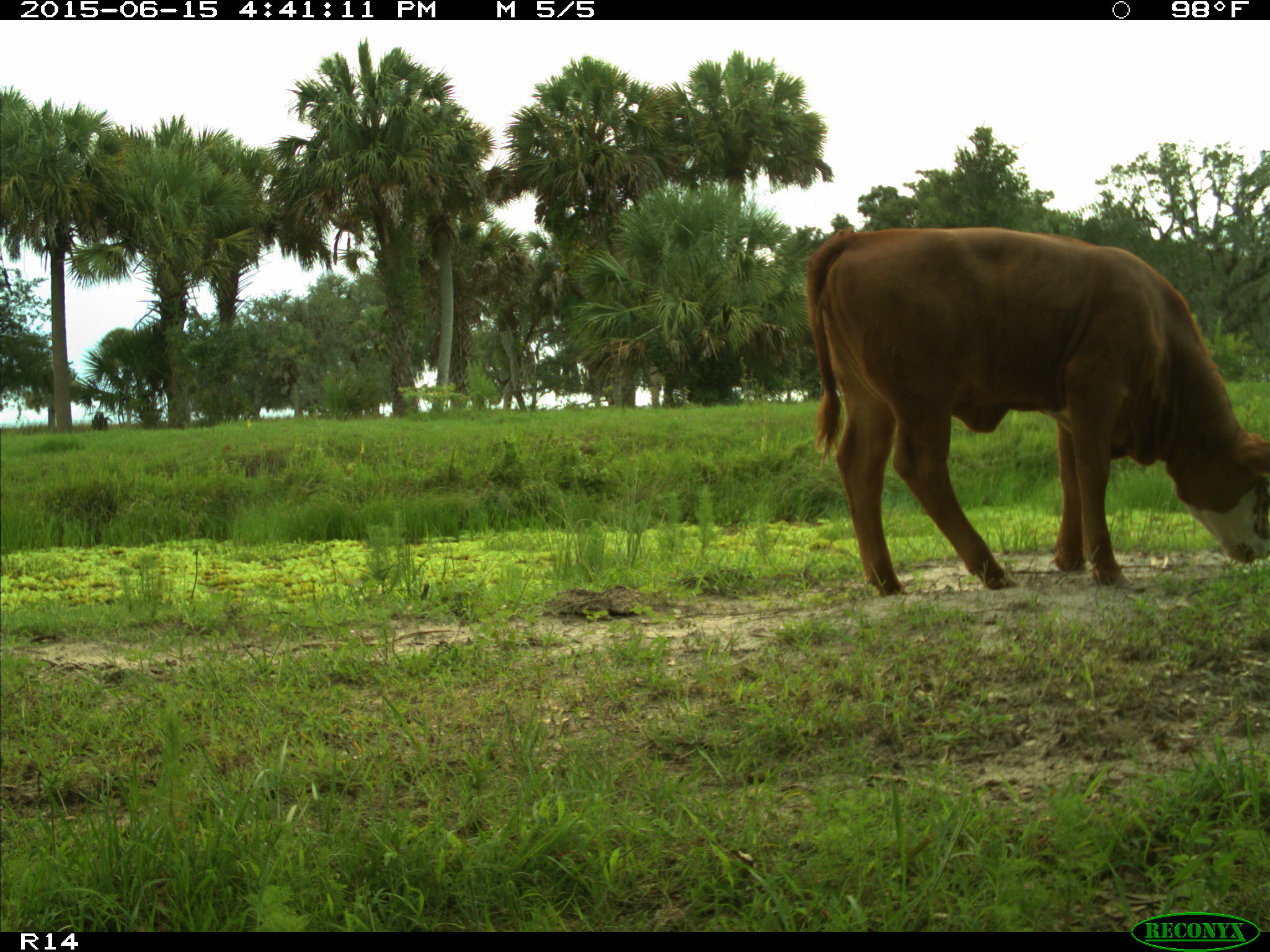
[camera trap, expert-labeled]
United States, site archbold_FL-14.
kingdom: Animalia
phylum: Chordata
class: Mammalia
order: Artiodactyla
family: Bovidae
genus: Bos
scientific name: Bos taurus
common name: domestic cow